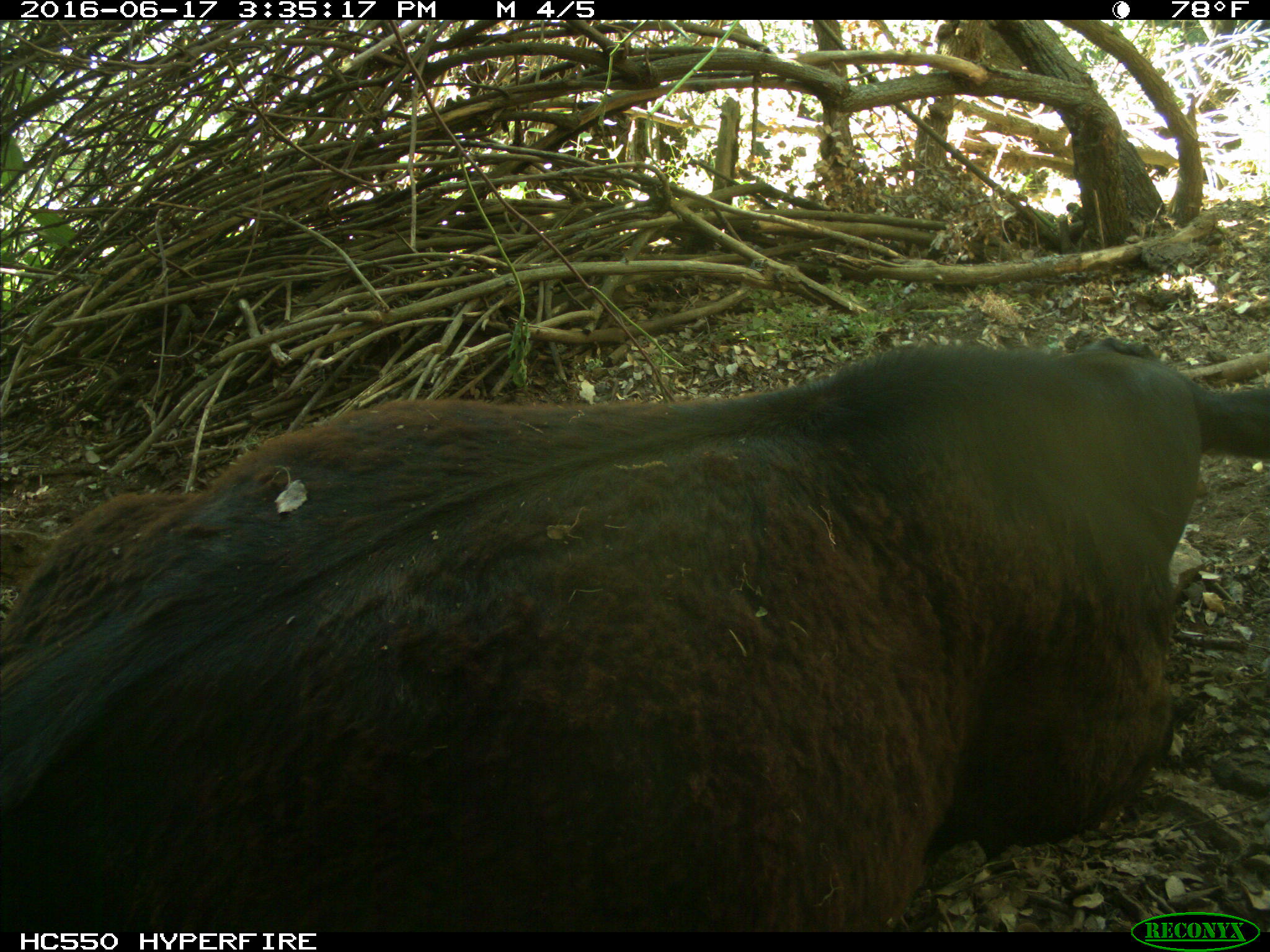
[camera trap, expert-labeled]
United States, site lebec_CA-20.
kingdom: Animalia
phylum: Chordata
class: Mammalia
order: Artiodactyla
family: Bovidae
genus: Bos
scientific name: Bos taurus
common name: domestic cow